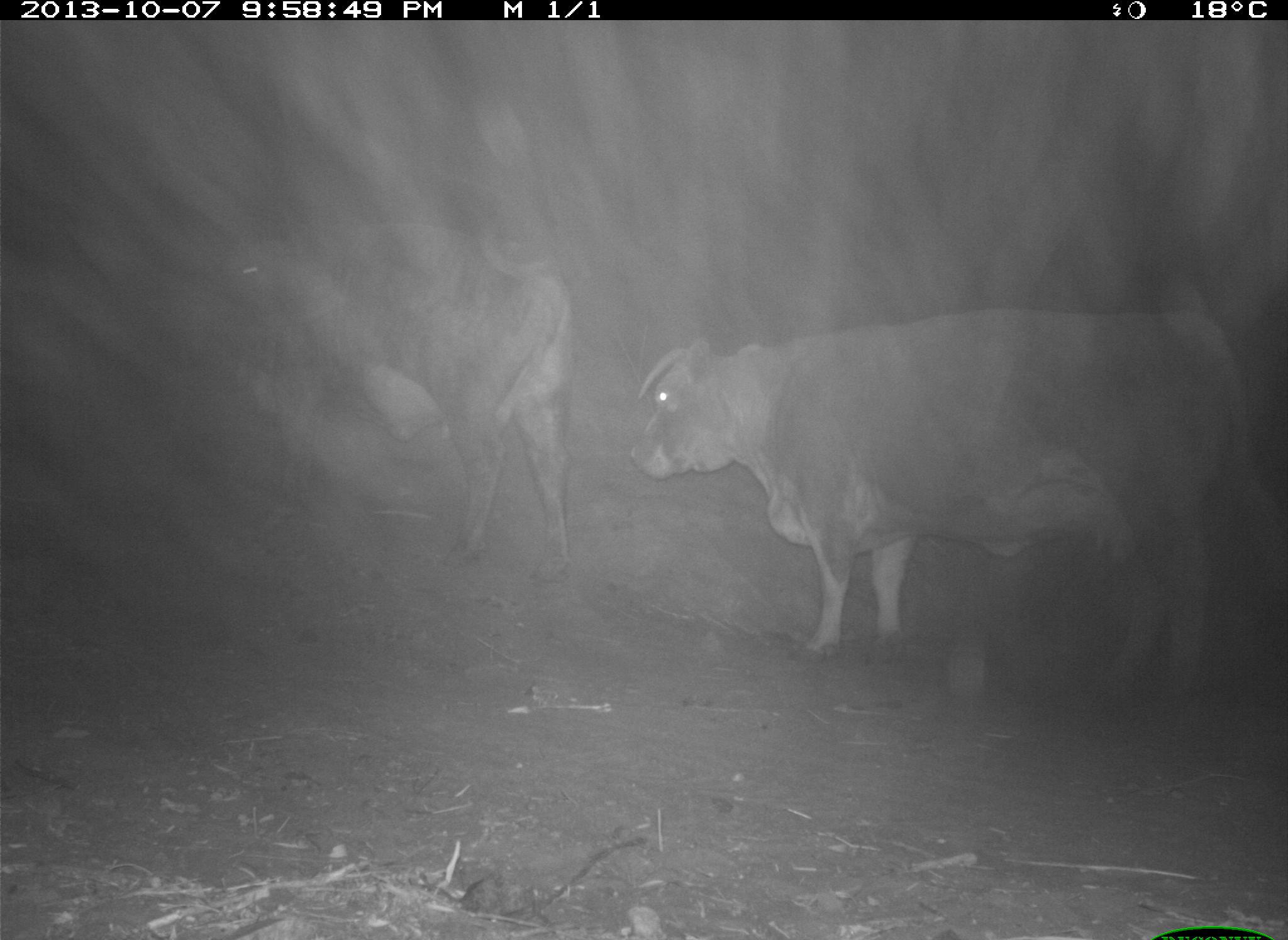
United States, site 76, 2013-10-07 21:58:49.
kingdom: Animalia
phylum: Chordata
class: Mammalia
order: Artiodactyla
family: Bovidae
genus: Bos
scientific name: Bos taurus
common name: cow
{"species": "cow (Bos taurus)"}